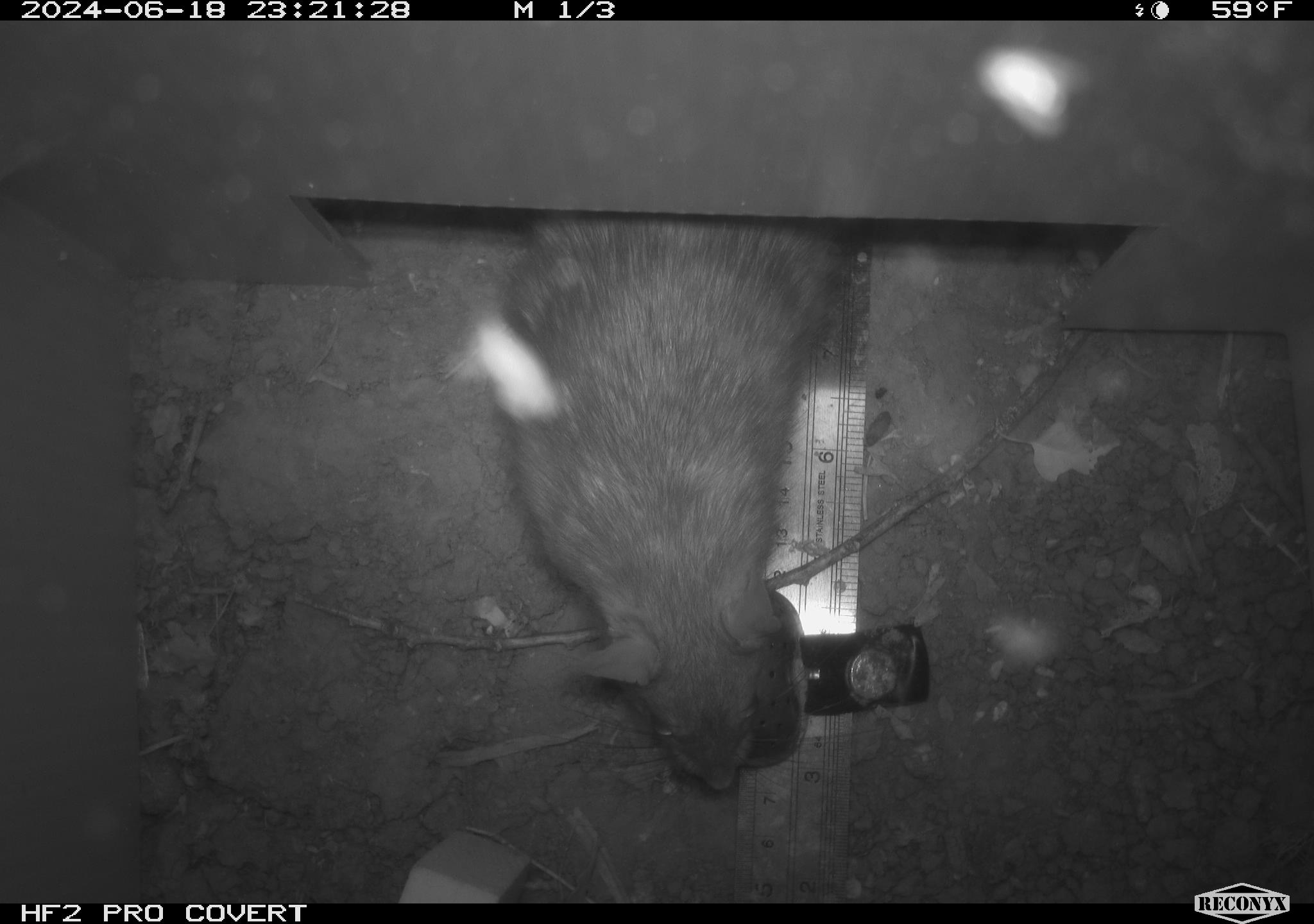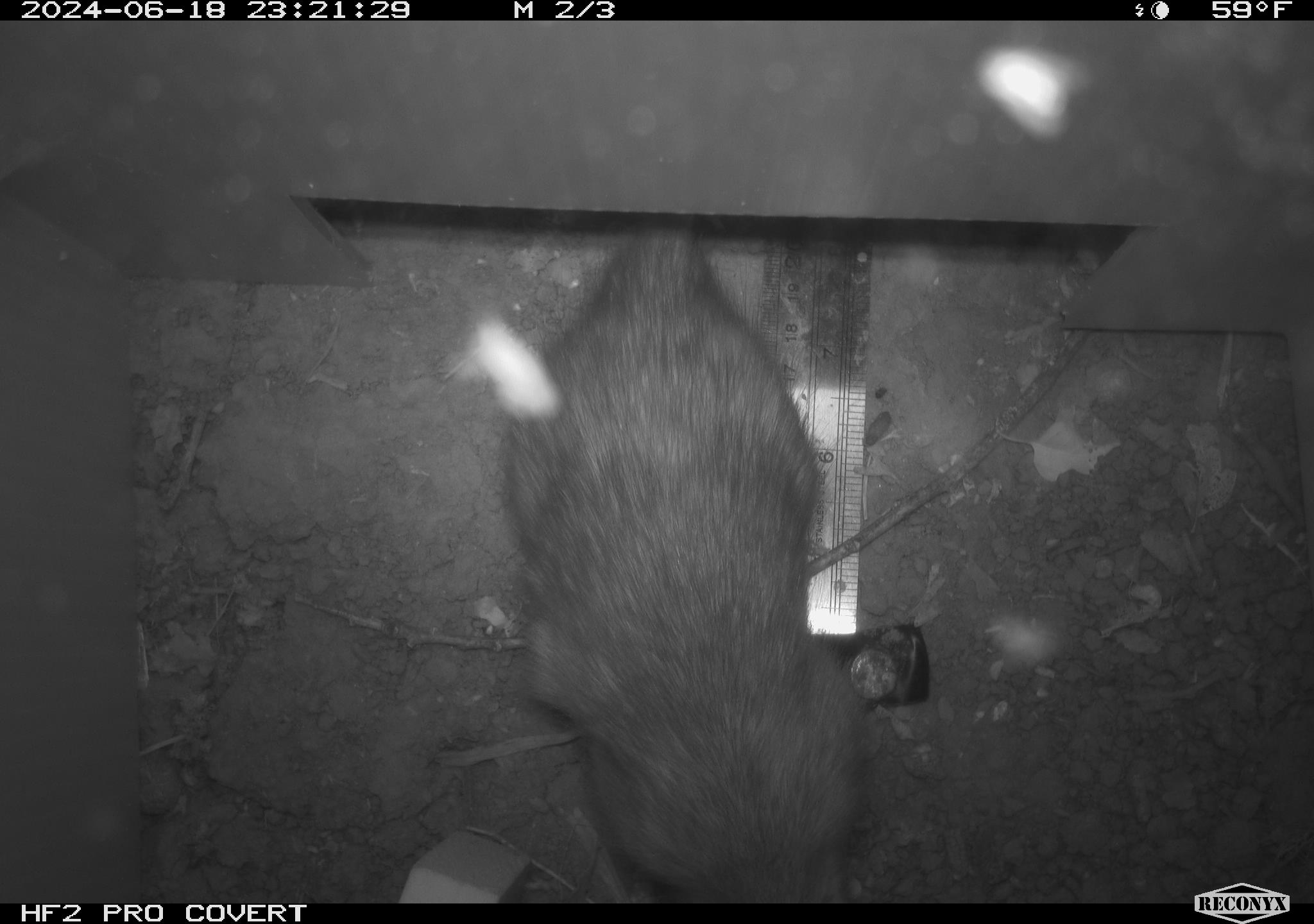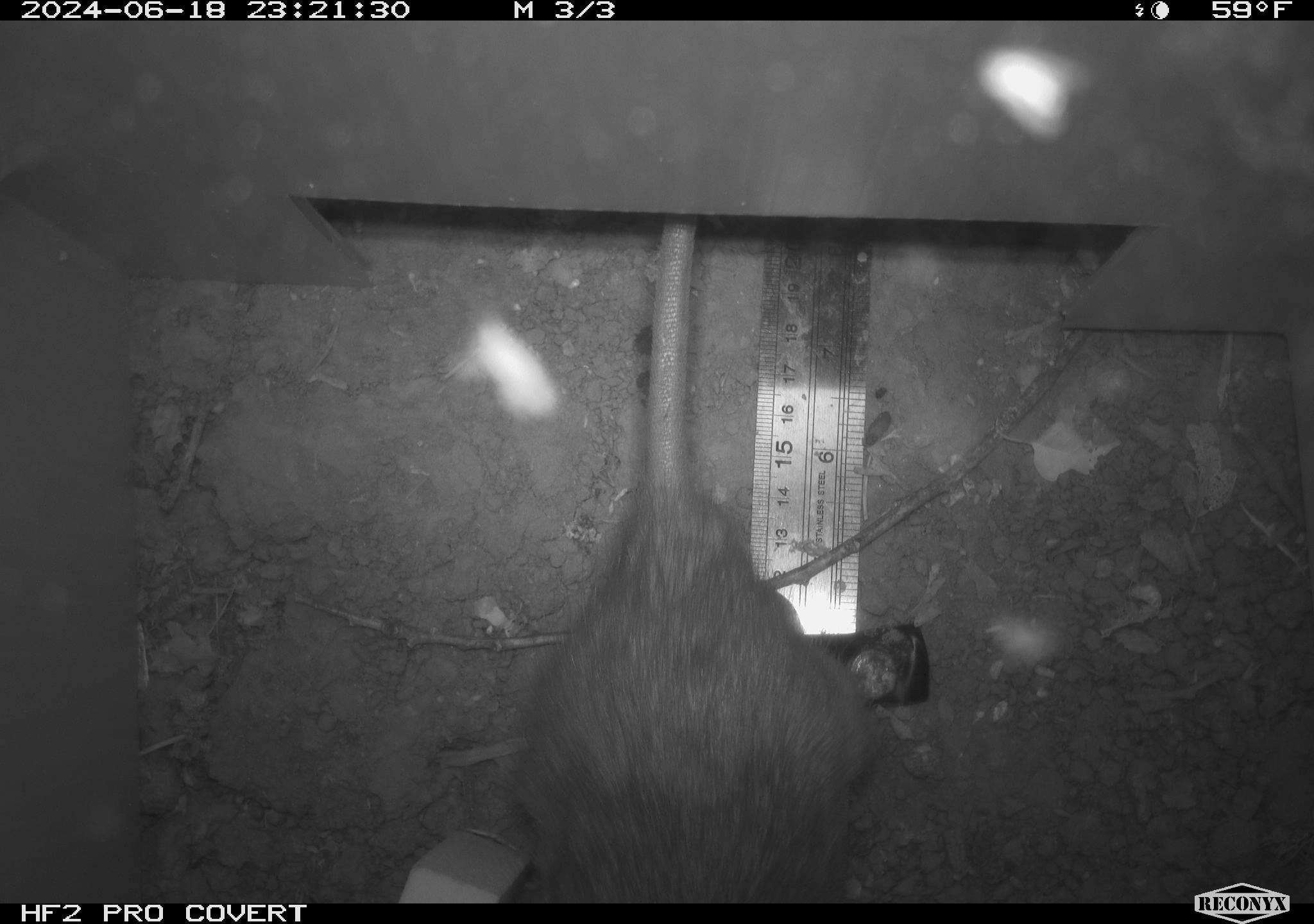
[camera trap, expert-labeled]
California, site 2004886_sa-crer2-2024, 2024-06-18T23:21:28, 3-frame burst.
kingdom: Animalia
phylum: Chordata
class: Mammalia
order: Rodentia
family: Muridae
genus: Rattus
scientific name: Rattus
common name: rat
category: rattus species